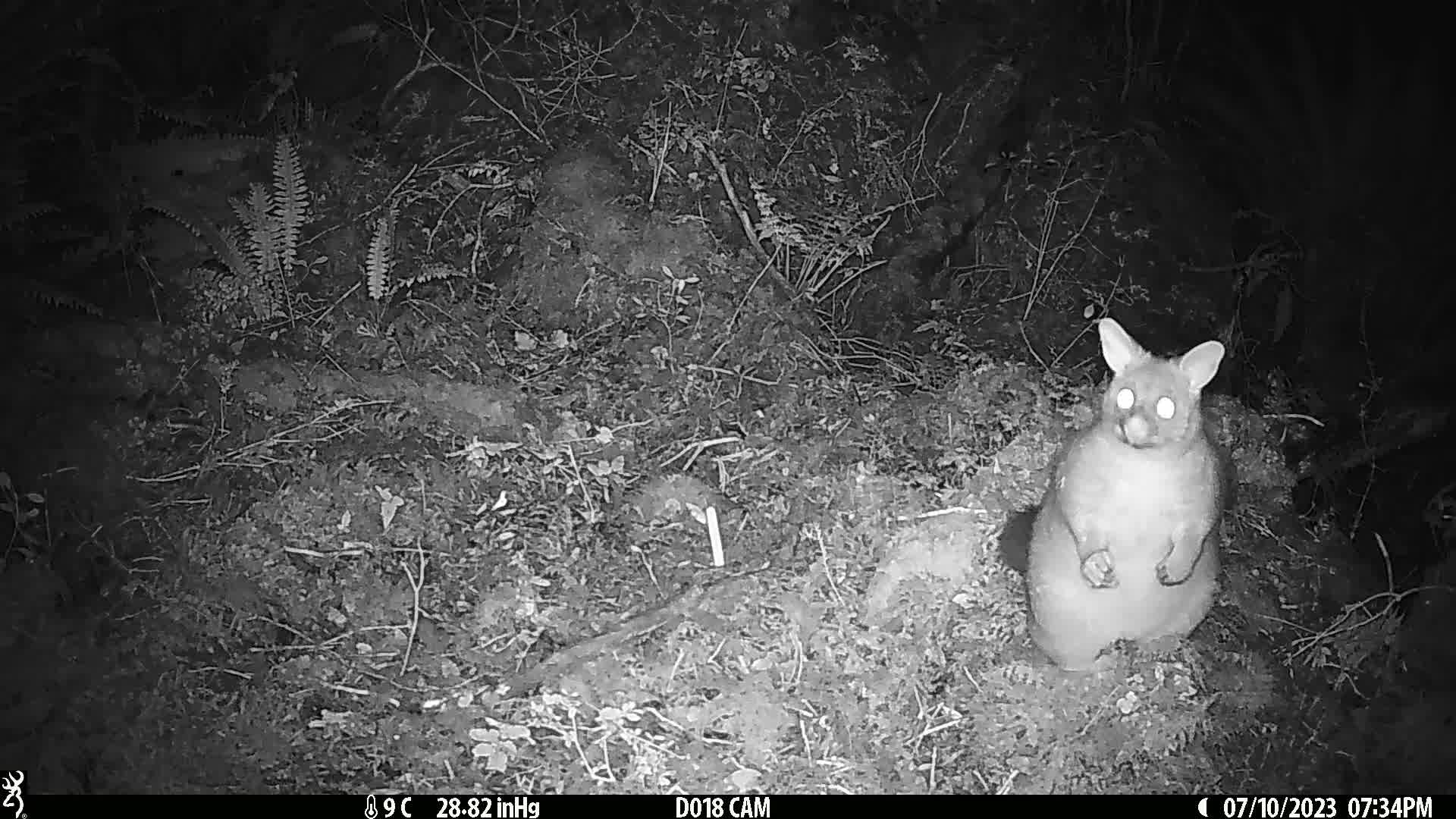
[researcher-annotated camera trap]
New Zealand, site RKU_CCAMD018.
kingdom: Animalia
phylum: Chordata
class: Mammalia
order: Diprotodontia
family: Phalangeridae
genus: Trichosurus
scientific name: Trichosurus vulpecula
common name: common brushtail possum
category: possum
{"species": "possum (common brushtail possum) (Trichosurus vulpecula)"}